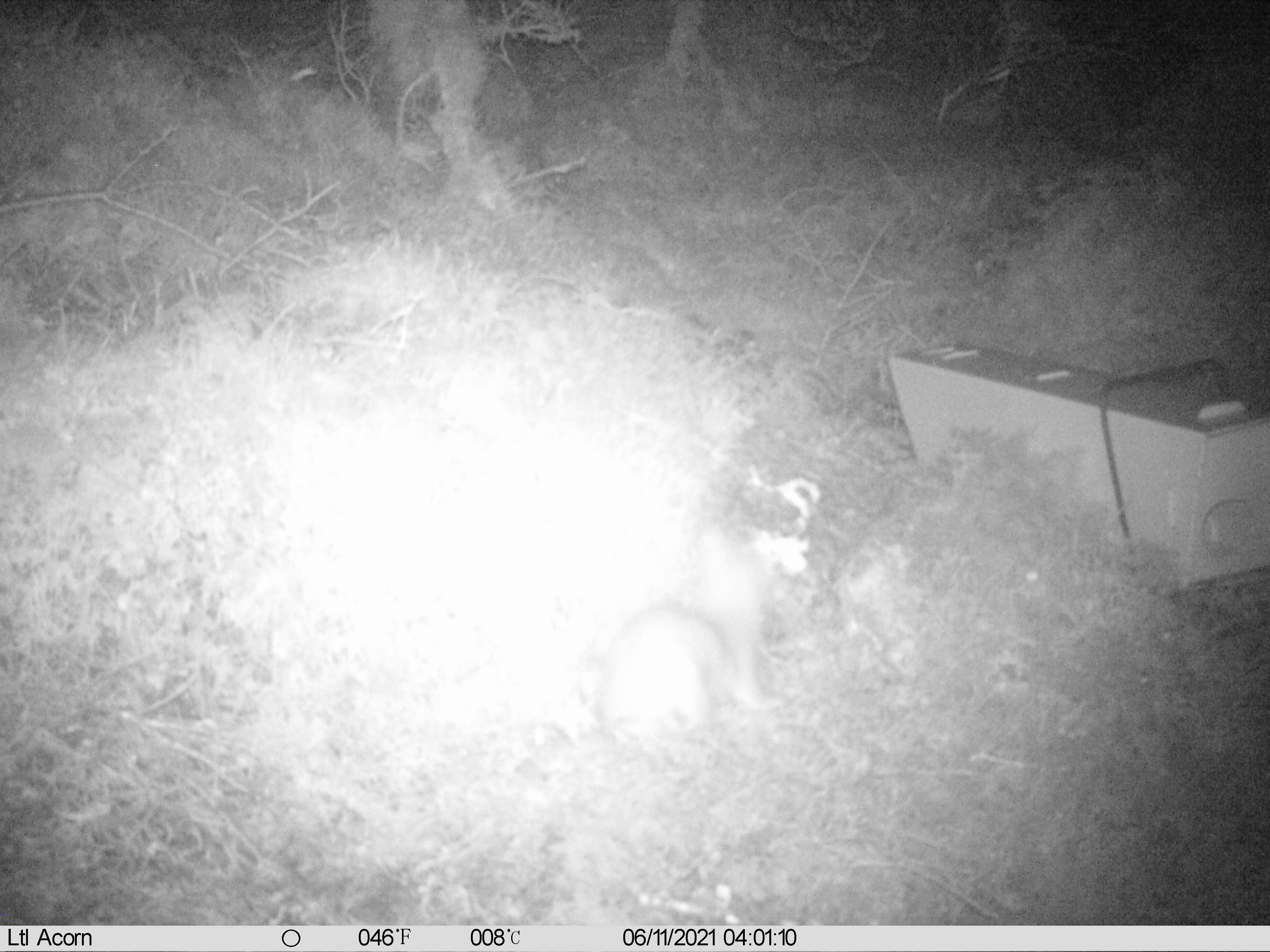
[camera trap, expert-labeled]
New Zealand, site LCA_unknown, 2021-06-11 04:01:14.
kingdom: Animalia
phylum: Chordata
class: Mammalia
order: Carnivora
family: Mustelidae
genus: Mustela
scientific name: Mustela erminea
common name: stoat